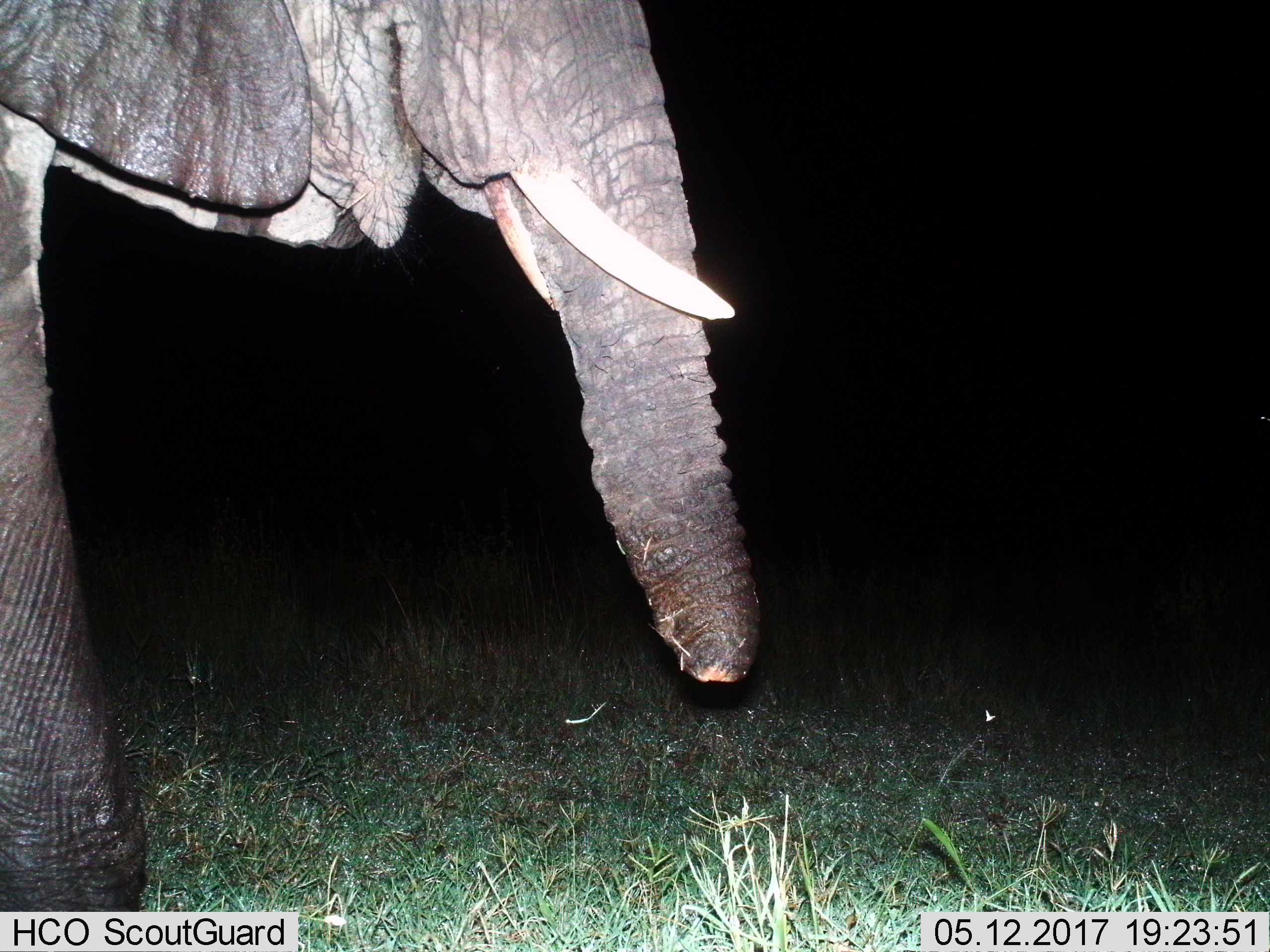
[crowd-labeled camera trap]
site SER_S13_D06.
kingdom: Animalia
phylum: Chordata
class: Mammalia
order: Proboscidea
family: Elephantidae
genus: Loxodonta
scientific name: Loxodonta africana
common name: african bush elephant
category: elephant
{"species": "elephant (african bush elephant) (Loxodonta africana)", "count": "1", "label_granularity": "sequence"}